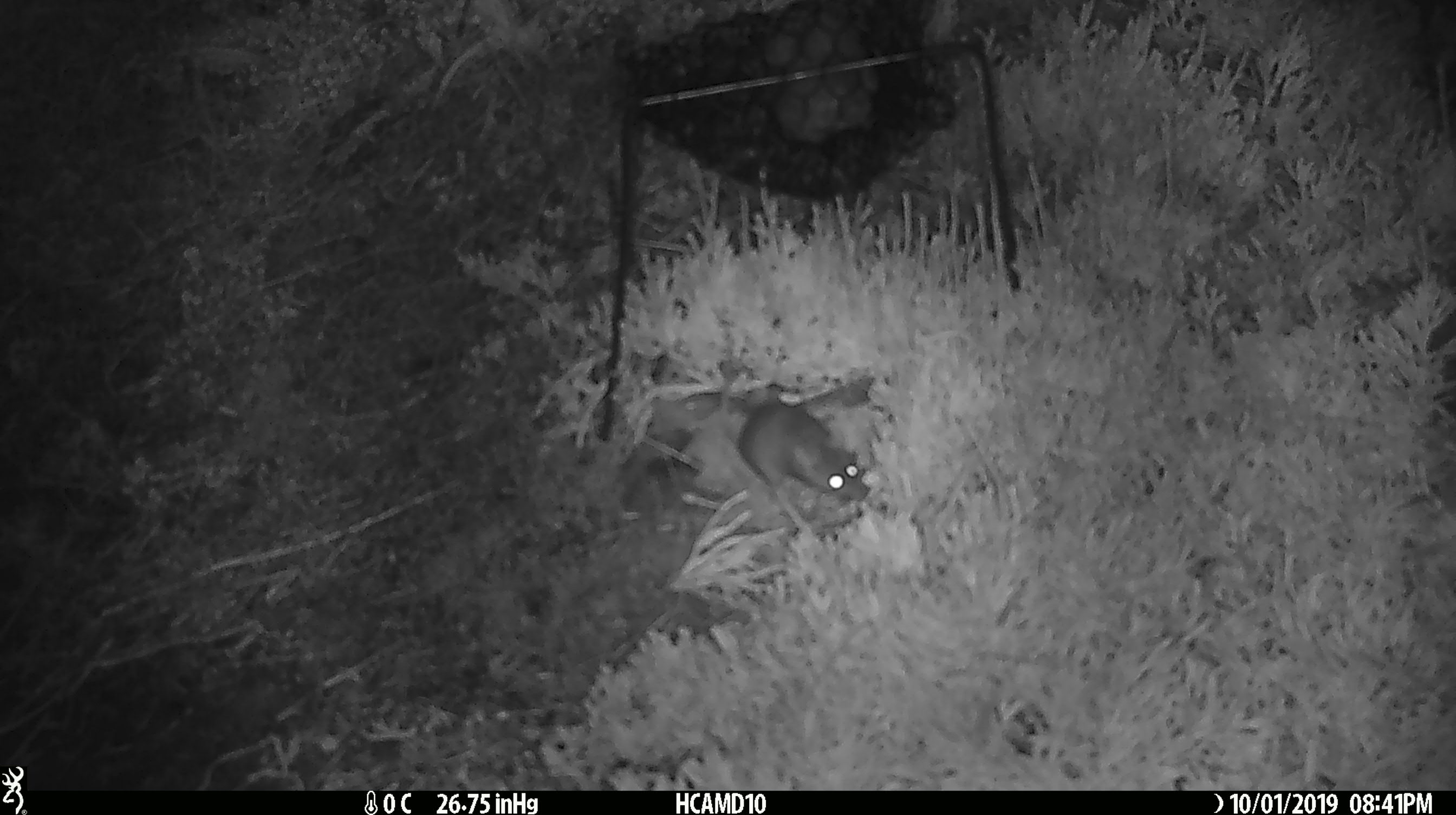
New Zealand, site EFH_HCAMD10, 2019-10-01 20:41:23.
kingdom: Animalia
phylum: Chordata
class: Mammalia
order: Rodentia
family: Muridae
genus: Mus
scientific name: Mus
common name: mouse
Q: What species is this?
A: Mouse (Mus).